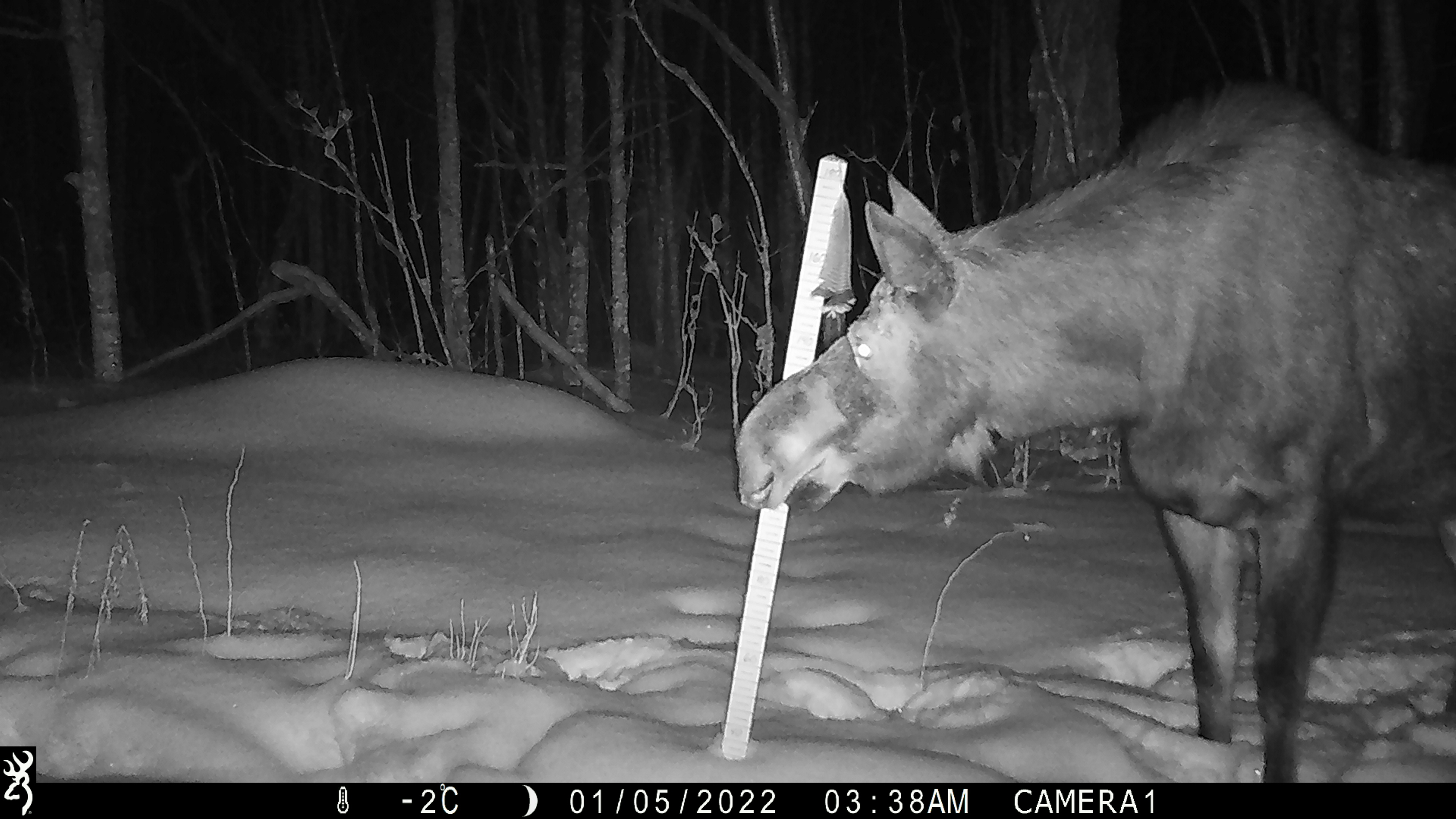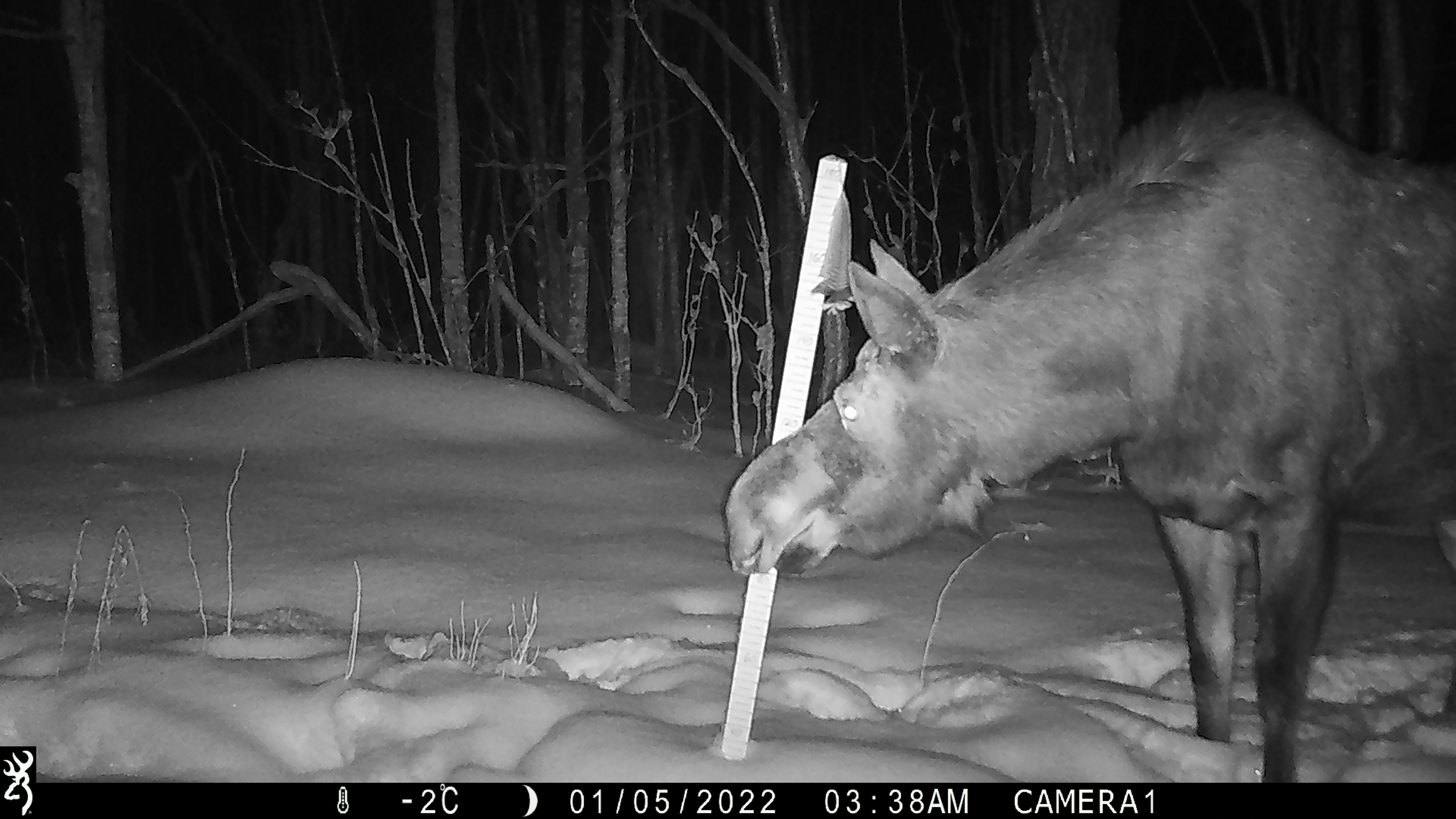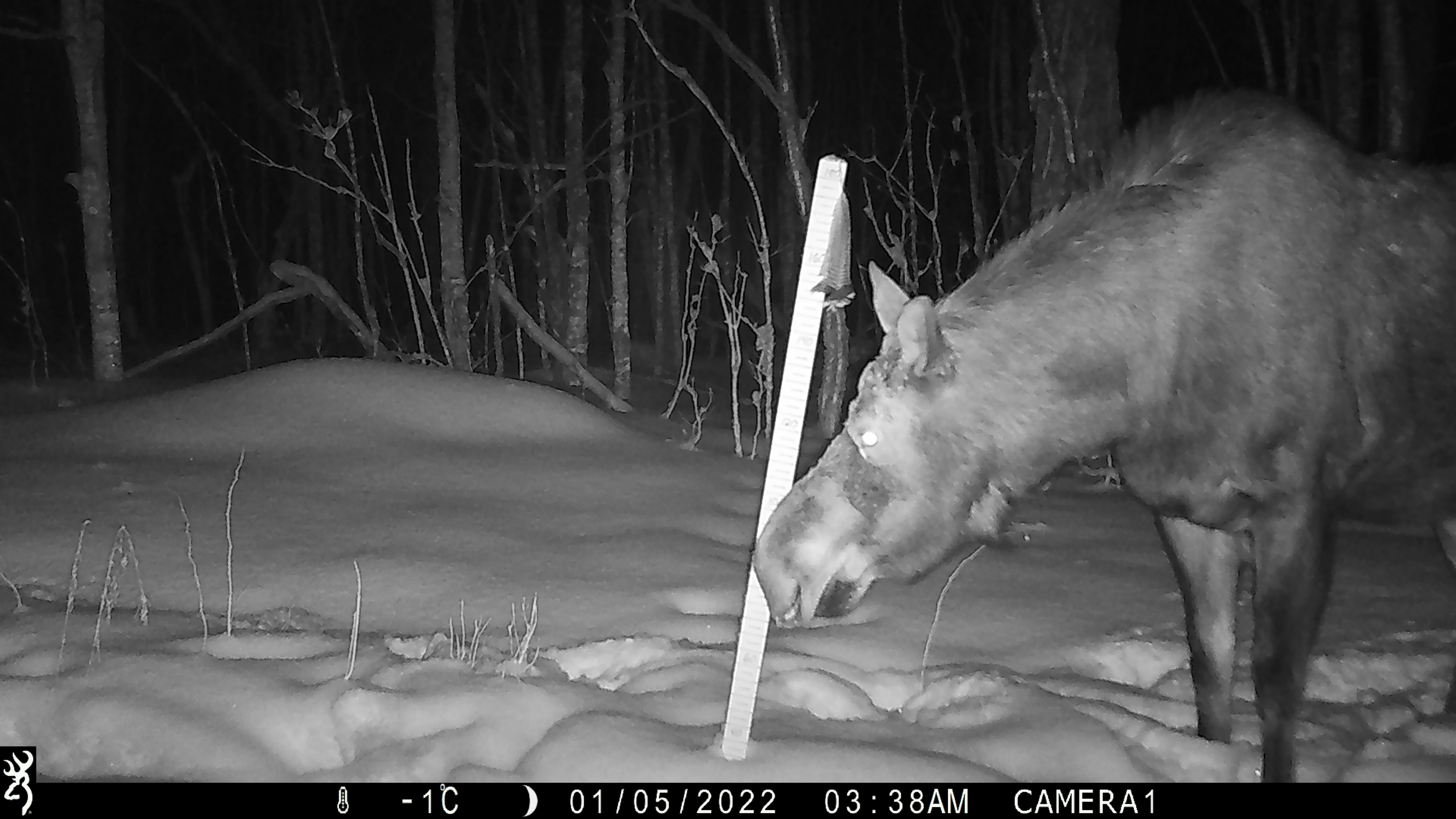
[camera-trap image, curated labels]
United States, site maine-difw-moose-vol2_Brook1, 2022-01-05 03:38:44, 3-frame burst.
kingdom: Animalia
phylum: Chordata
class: Mammalia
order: Artiodactyla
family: Cervidae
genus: Alces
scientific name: Alces alces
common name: moose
Moose (Alces alces).